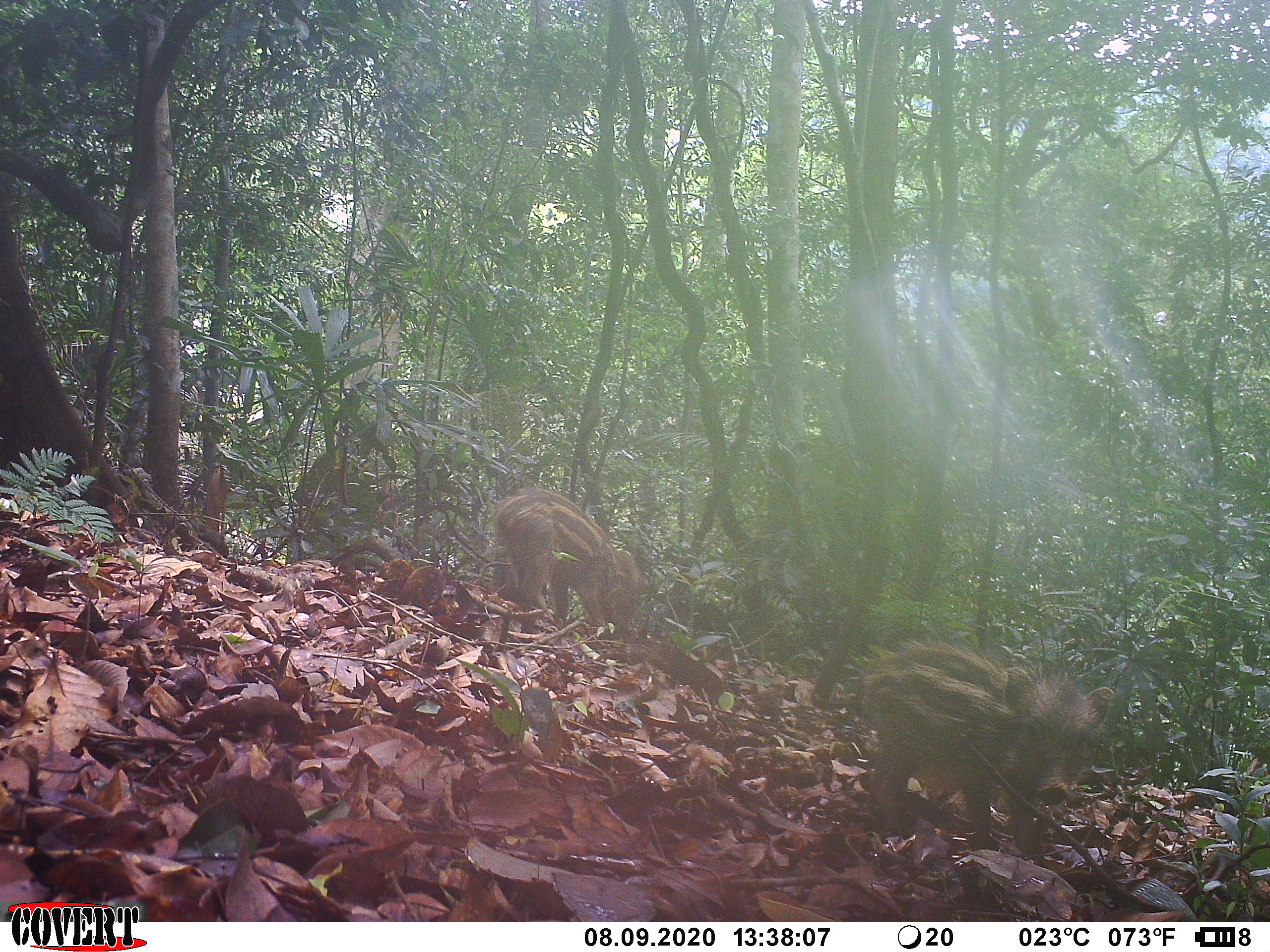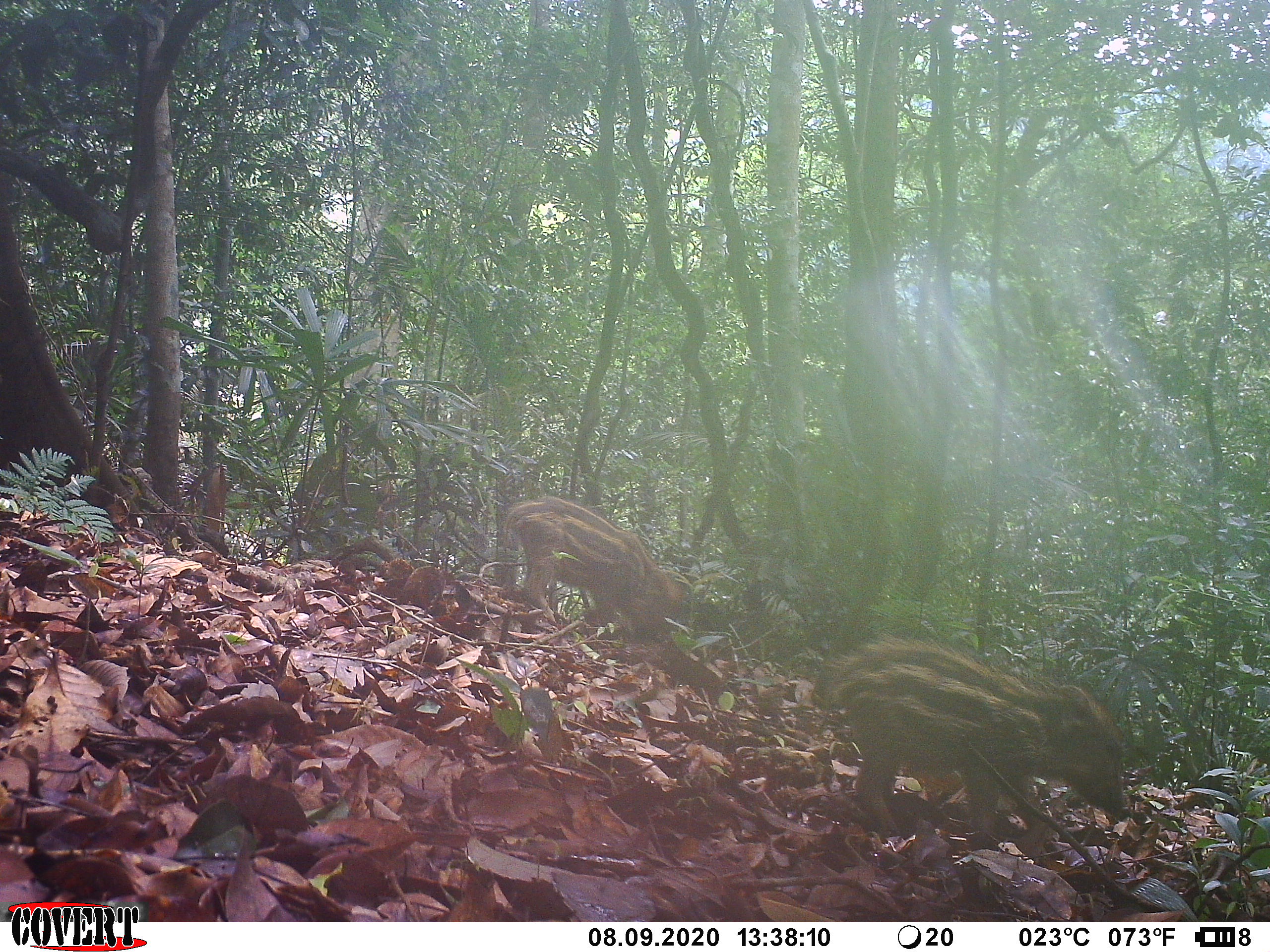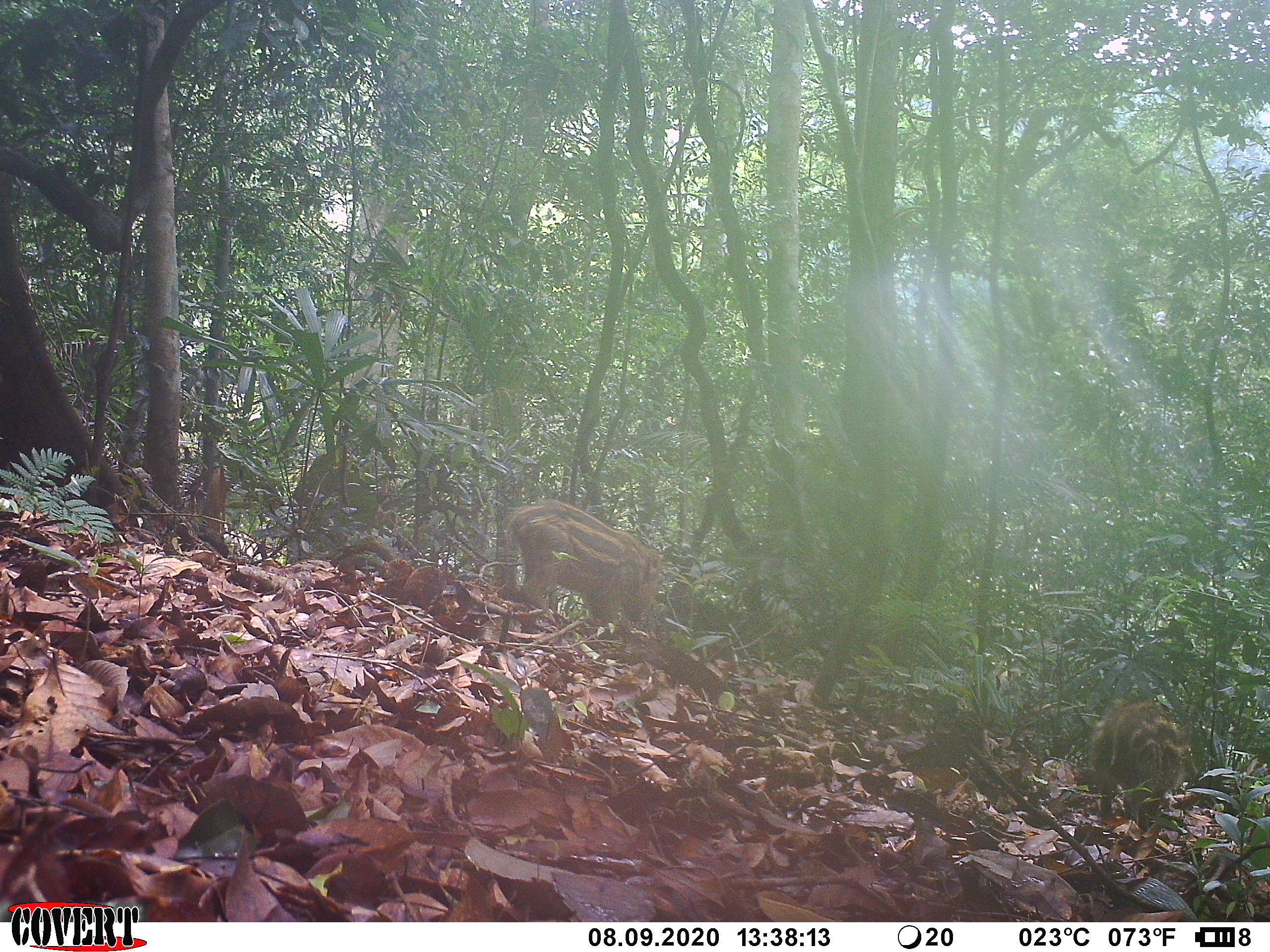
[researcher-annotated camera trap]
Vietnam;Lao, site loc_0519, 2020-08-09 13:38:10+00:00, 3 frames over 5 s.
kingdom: Animalia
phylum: Chordata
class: Mammalia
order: Artiodactyla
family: Suidae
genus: Sus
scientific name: Sus scrofa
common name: eurasian wild pig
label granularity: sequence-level